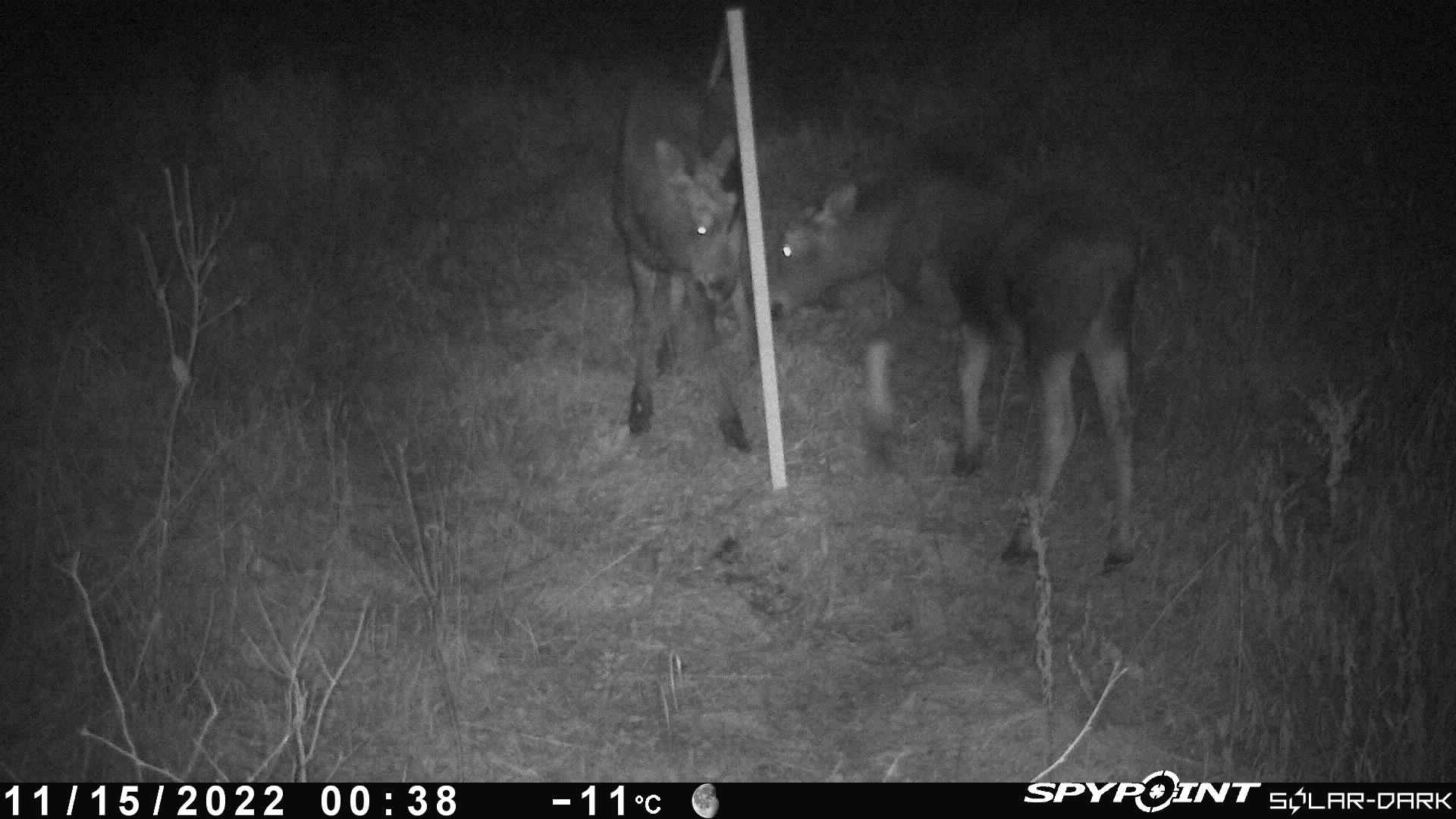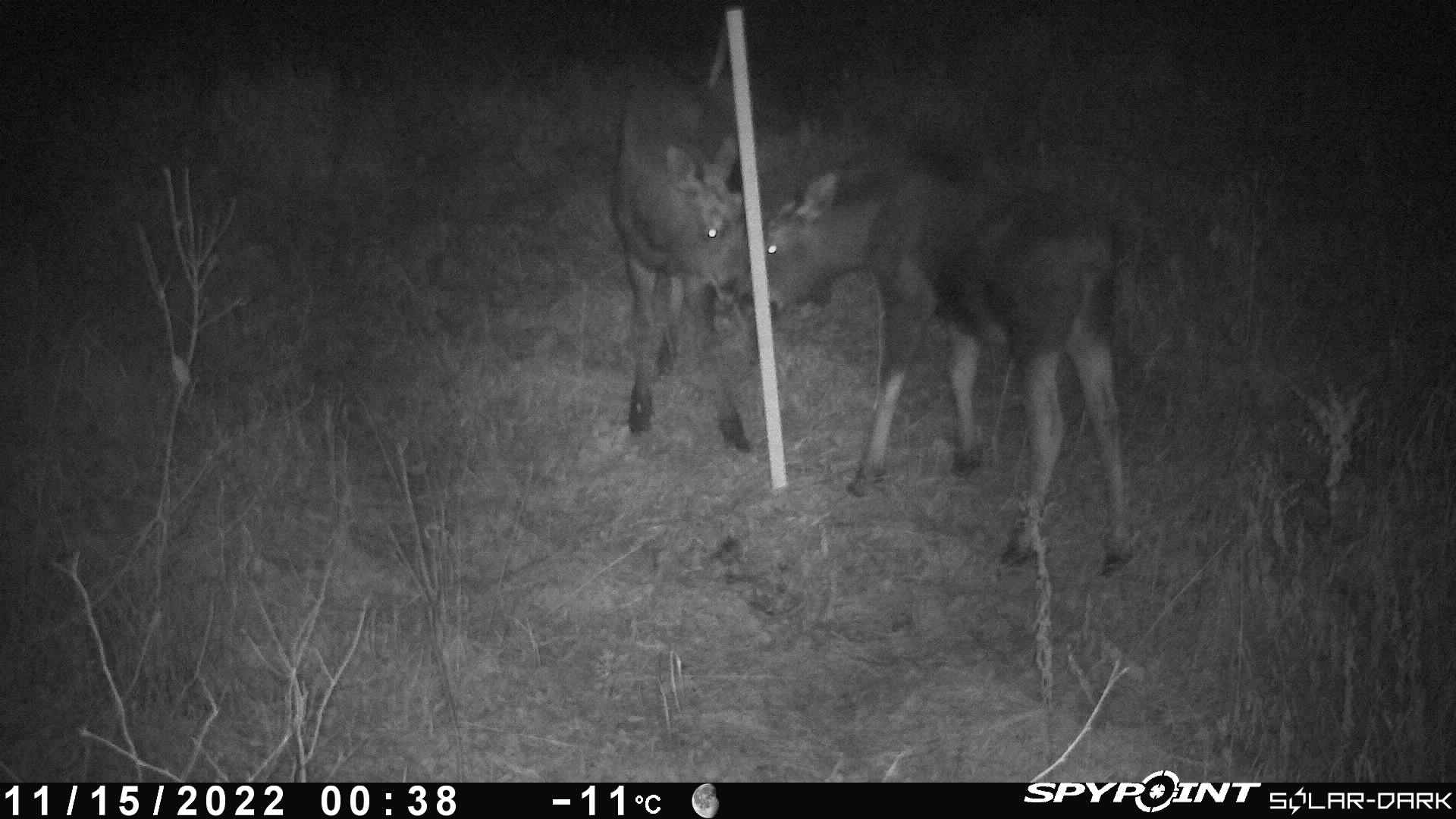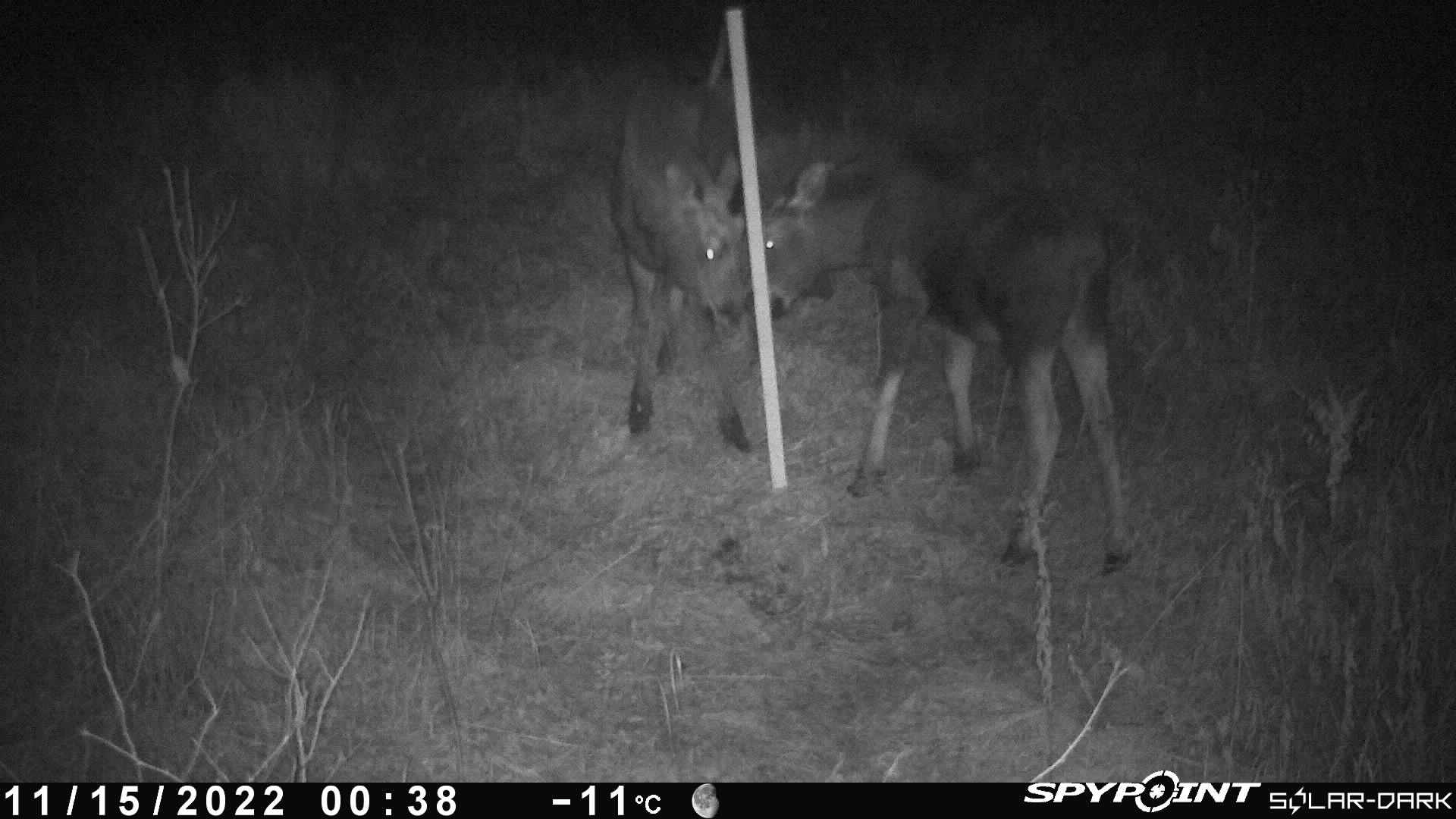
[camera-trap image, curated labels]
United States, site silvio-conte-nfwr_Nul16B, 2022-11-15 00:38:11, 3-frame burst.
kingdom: Animalia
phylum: Chordata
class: Mammalia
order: Artiodactyla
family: Cervidae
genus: Alces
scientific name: Alces alces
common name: moose